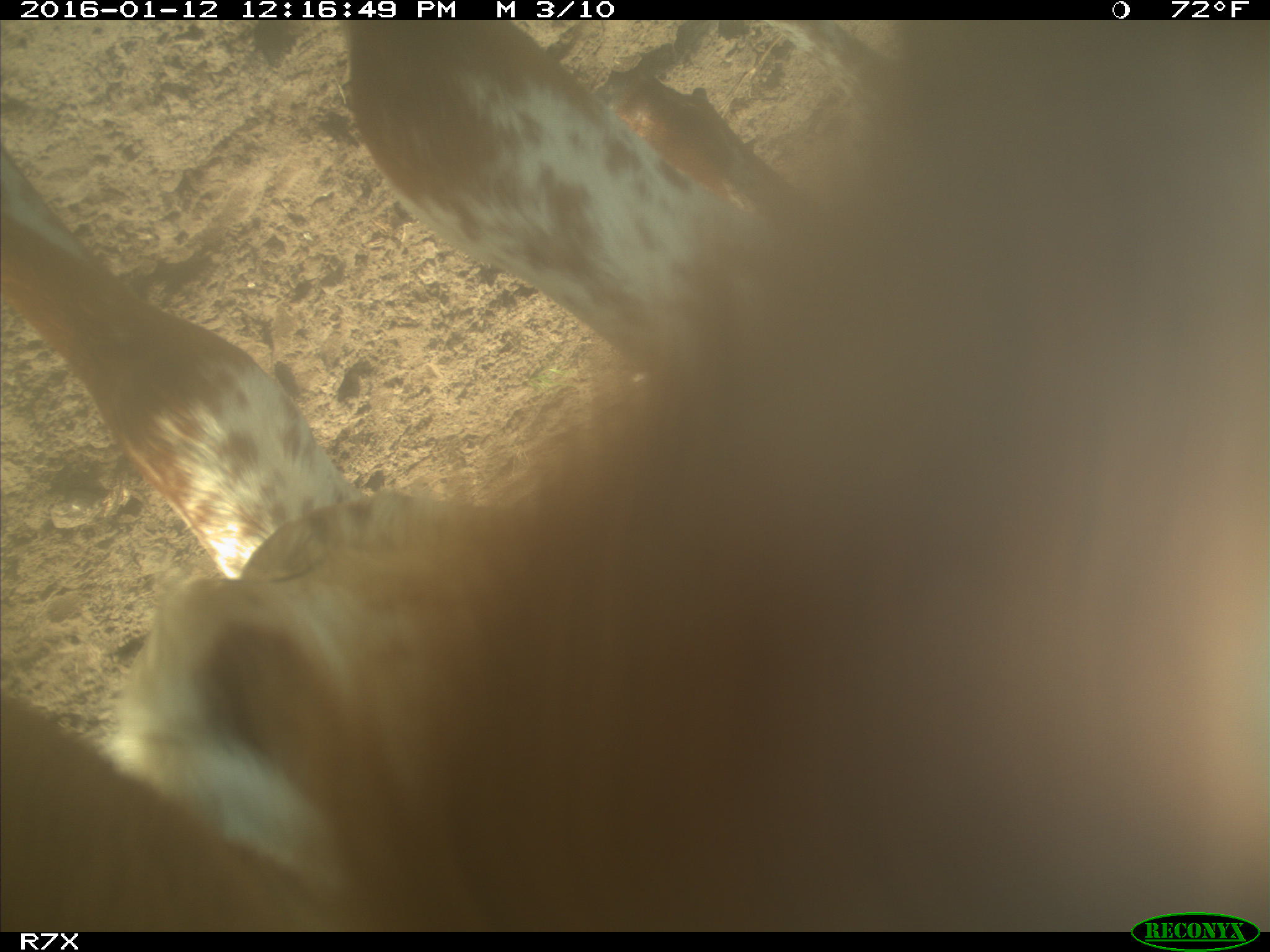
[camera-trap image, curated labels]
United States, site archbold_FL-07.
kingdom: Animalia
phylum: Chordata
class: Mammalia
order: Artiodactyla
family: Bovidae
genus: Bos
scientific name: Bos taurus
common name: domestic cow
Bos taurus (domestic cow).